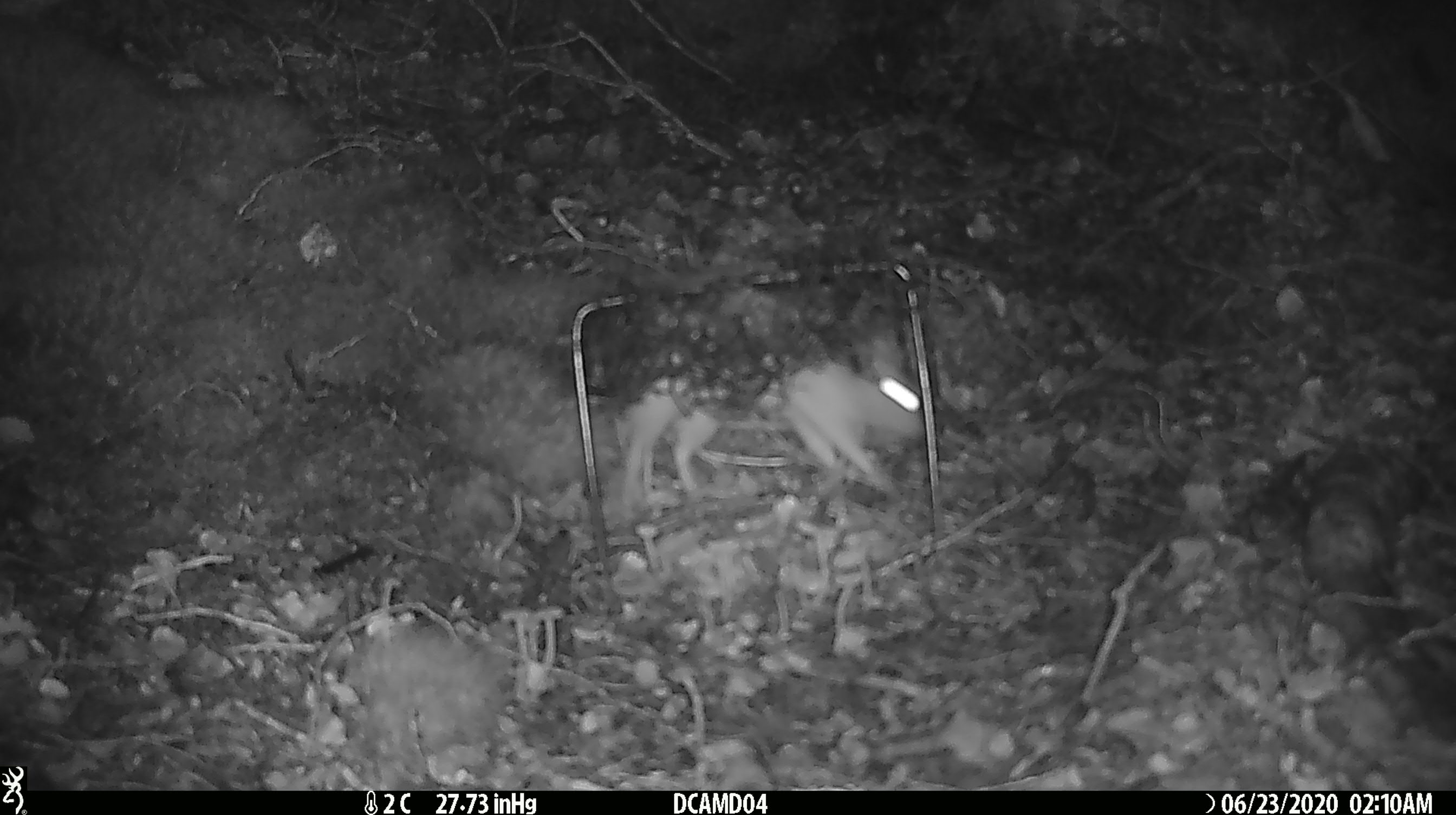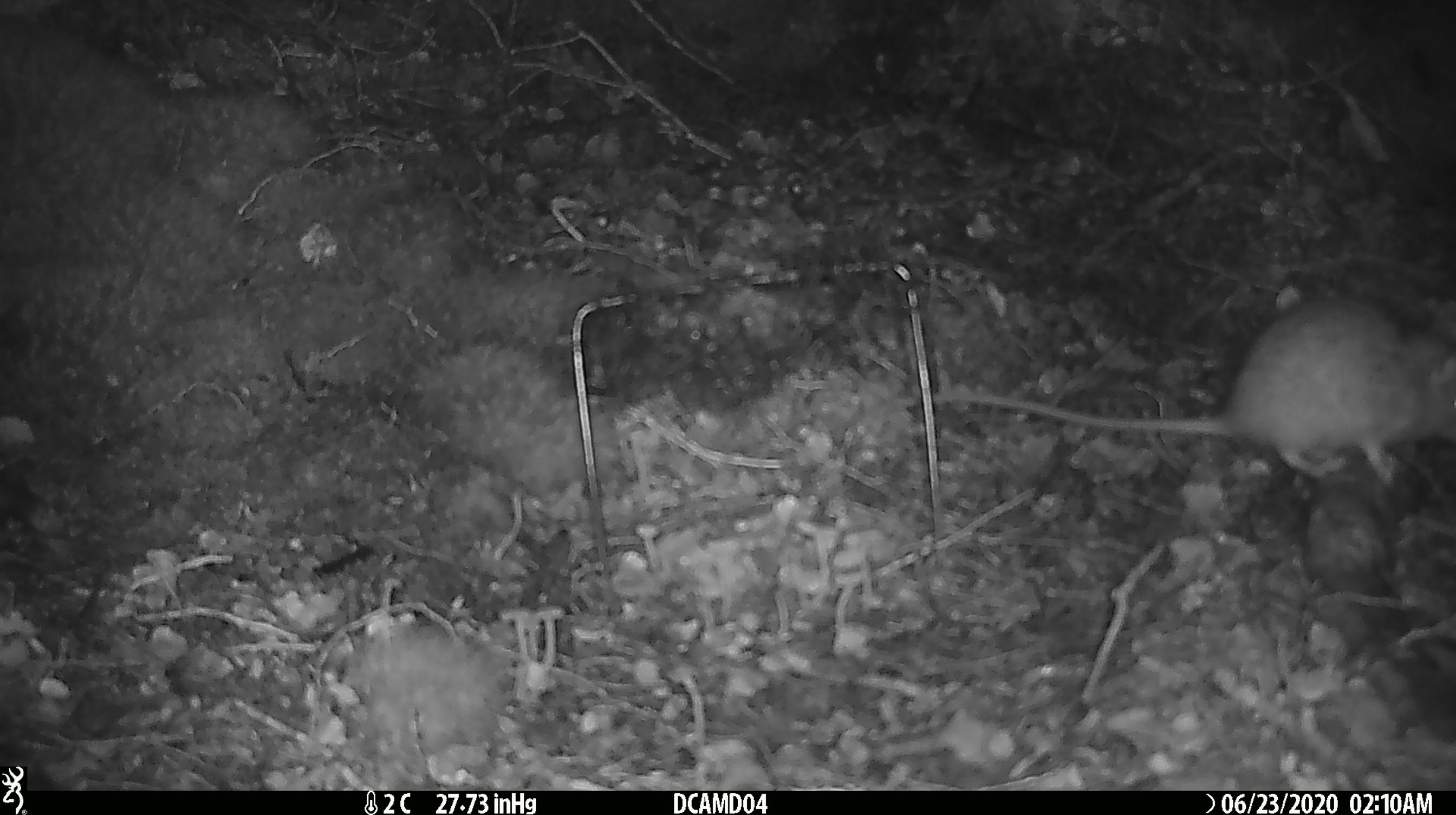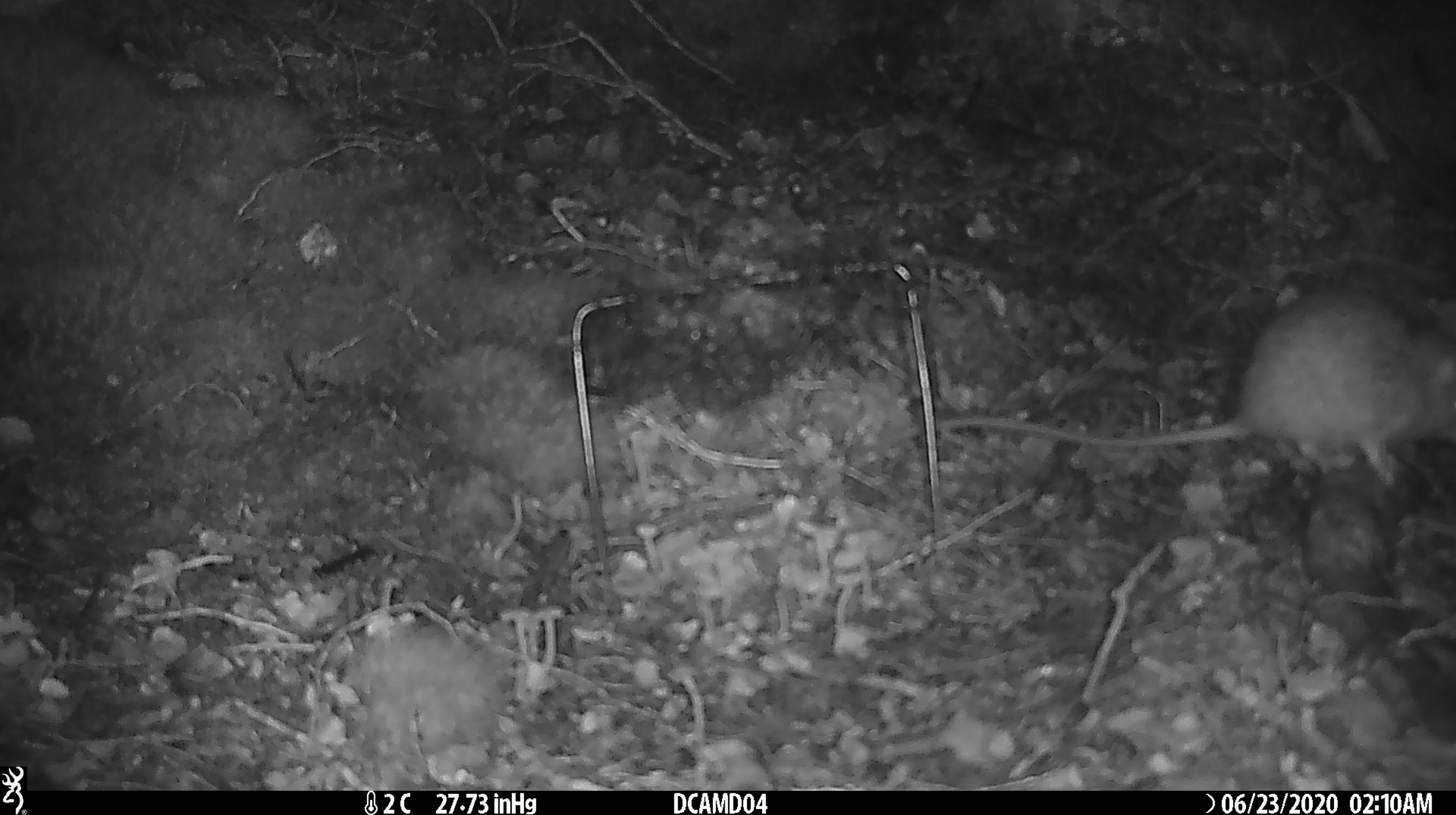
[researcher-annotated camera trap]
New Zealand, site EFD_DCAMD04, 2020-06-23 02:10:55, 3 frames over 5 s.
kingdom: Animalia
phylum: Chordata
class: Mammalia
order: Rodentia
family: Muridae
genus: Rattus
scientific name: Rattus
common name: rat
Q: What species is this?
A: Rat (Rattus).